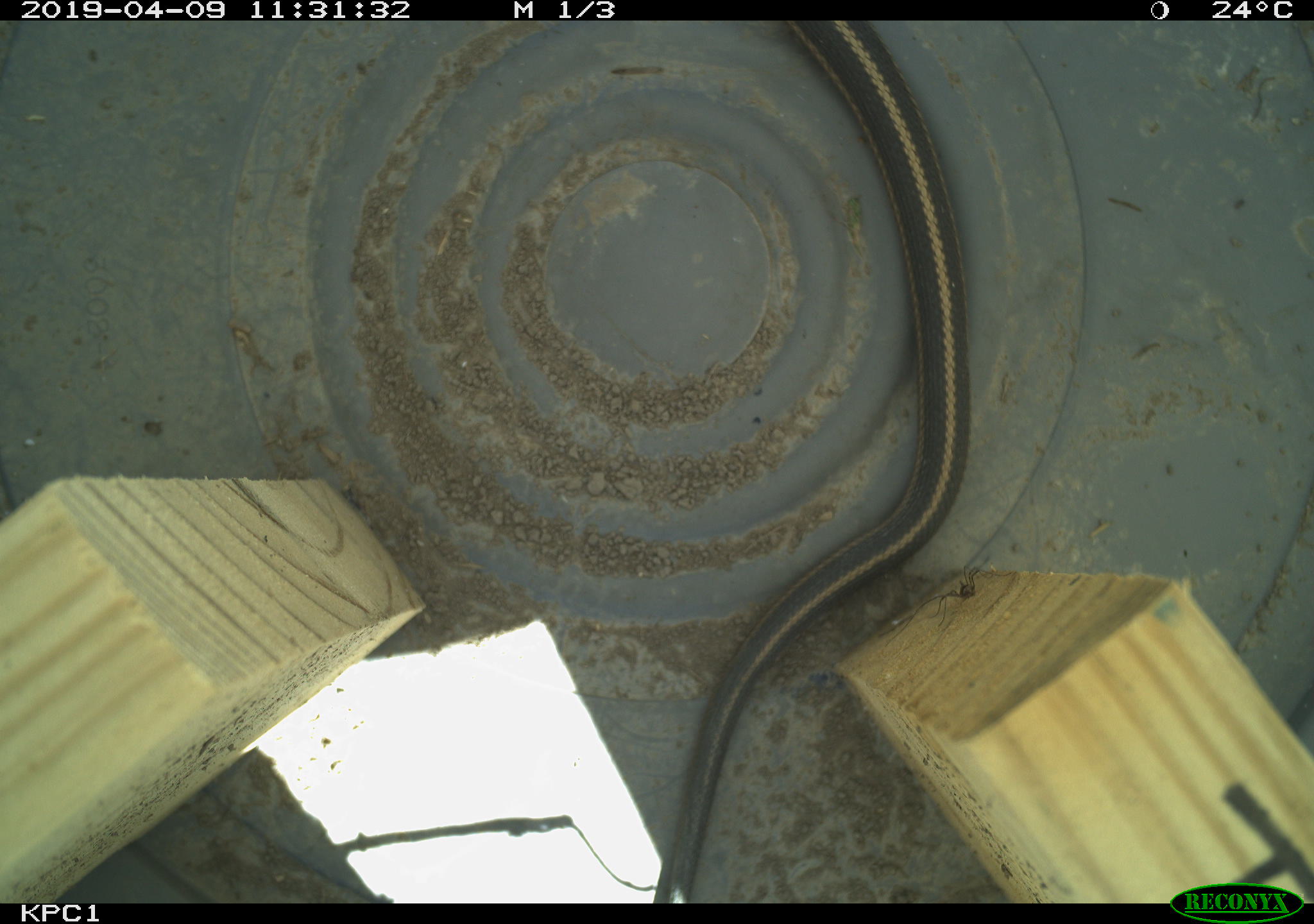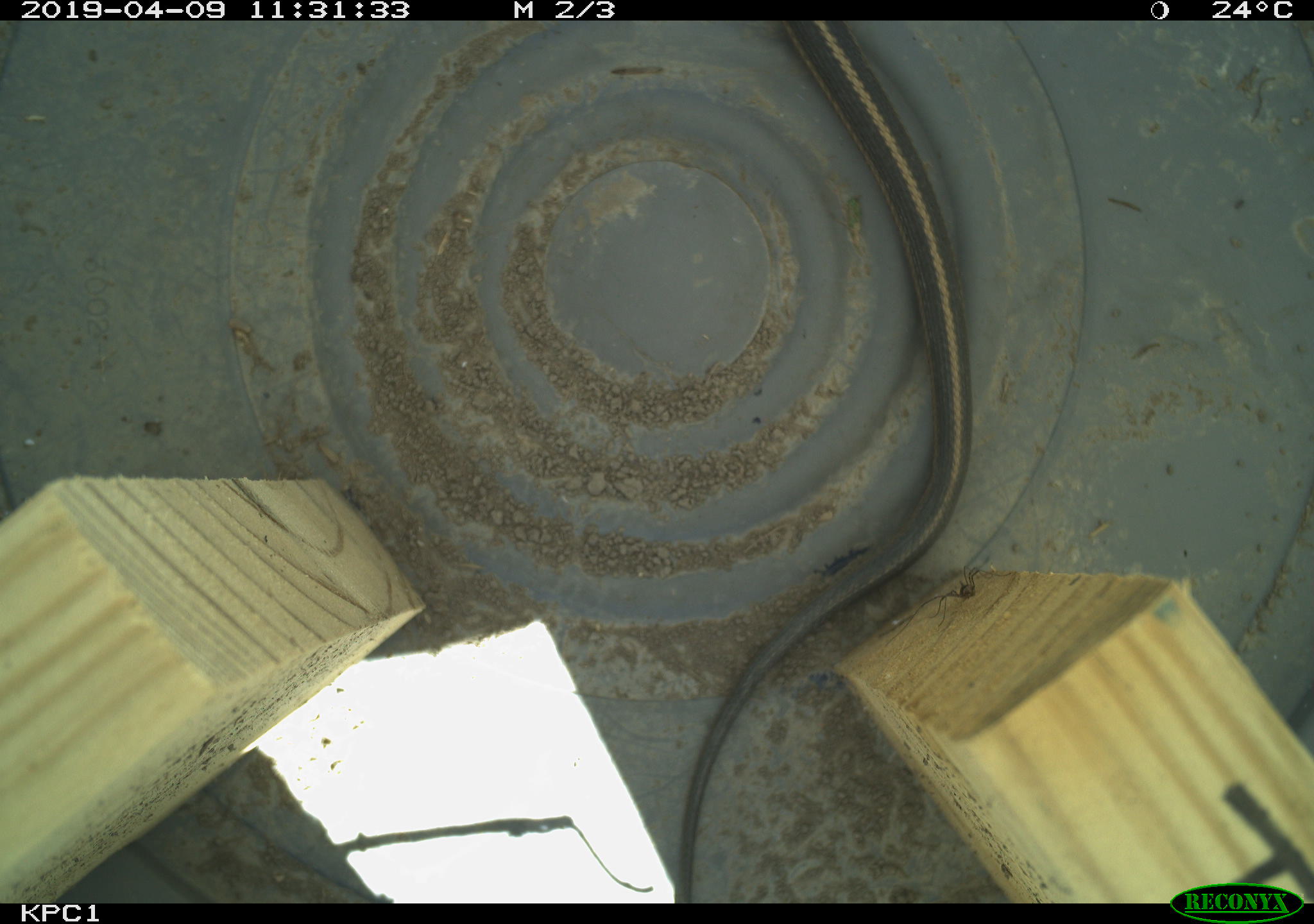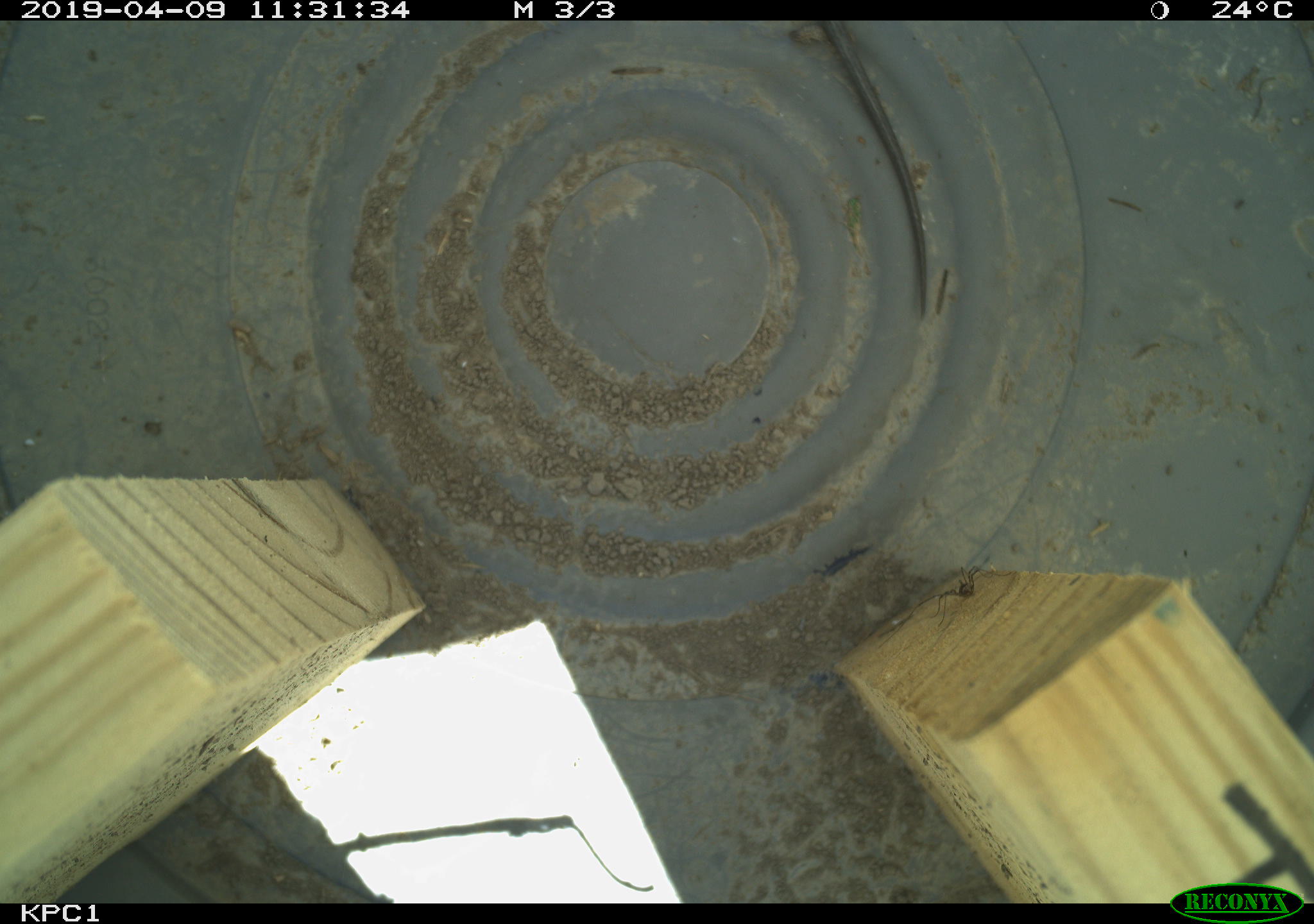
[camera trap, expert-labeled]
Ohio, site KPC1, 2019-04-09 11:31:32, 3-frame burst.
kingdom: Animalia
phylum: Chordata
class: Reptilia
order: Squamata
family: Colubridae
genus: Thamnophis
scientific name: Thamnophis sirtalis sirtalis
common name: eastern gartersnake